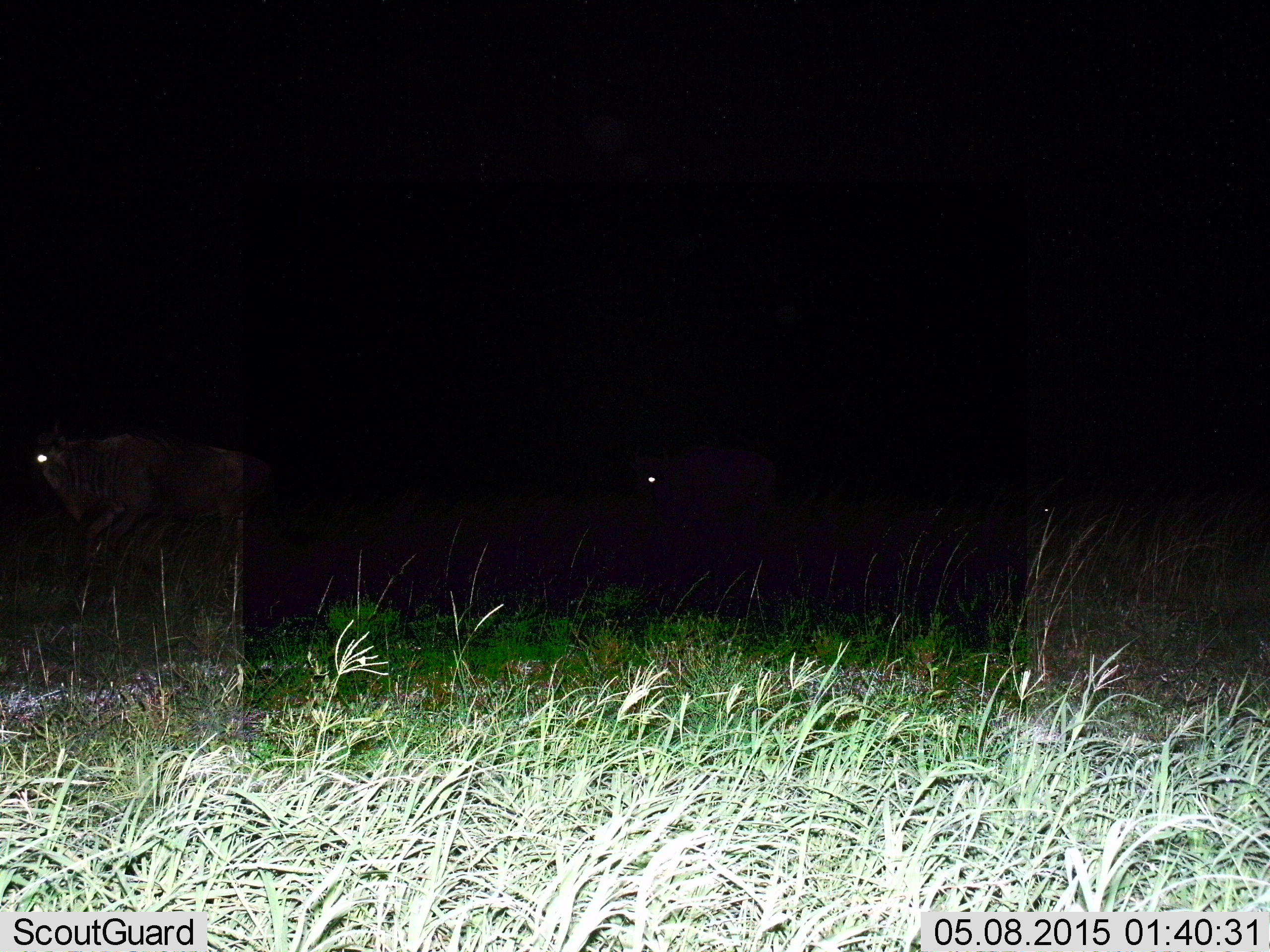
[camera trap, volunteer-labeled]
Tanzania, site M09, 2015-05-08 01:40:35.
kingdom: Animalia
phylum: Chordata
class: Mammalia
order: Artiodactyla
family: Bovidae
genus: Connochaetes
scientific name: Connochaetes taurinus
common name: blue wildebeest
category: wildebeest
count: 2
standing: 20%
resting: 0%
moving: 90%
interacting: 0%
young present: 0%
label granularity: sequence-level